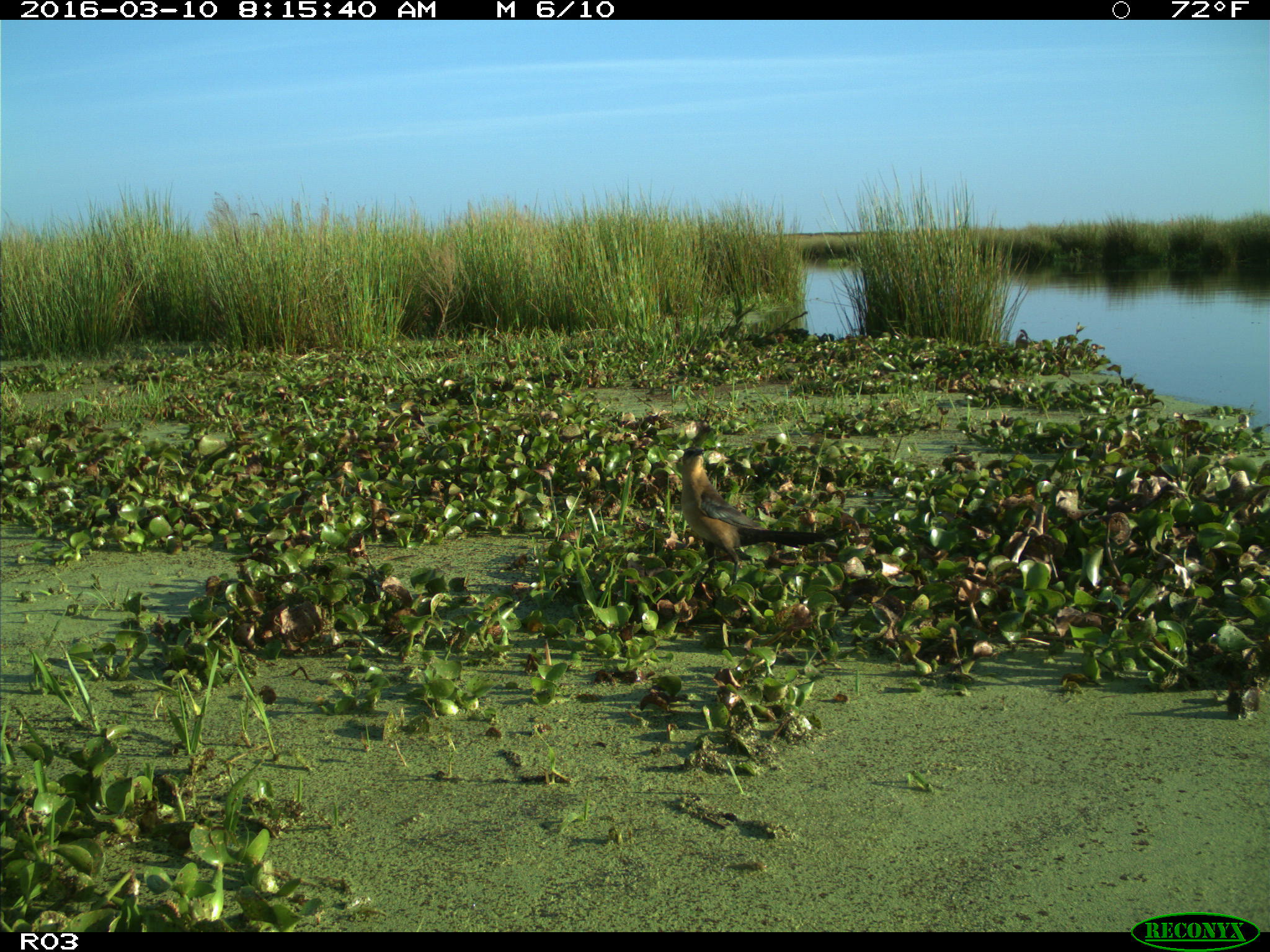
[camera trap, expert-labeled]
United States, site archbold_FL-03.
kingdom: Animalia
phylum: Chordata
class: Aves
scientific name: Aves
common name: birds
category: unidentified bird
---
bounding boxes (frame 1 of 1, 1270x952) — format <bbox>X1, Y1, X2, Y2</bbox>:
animal: <bbox>672, 446, 830, 592</bbox>